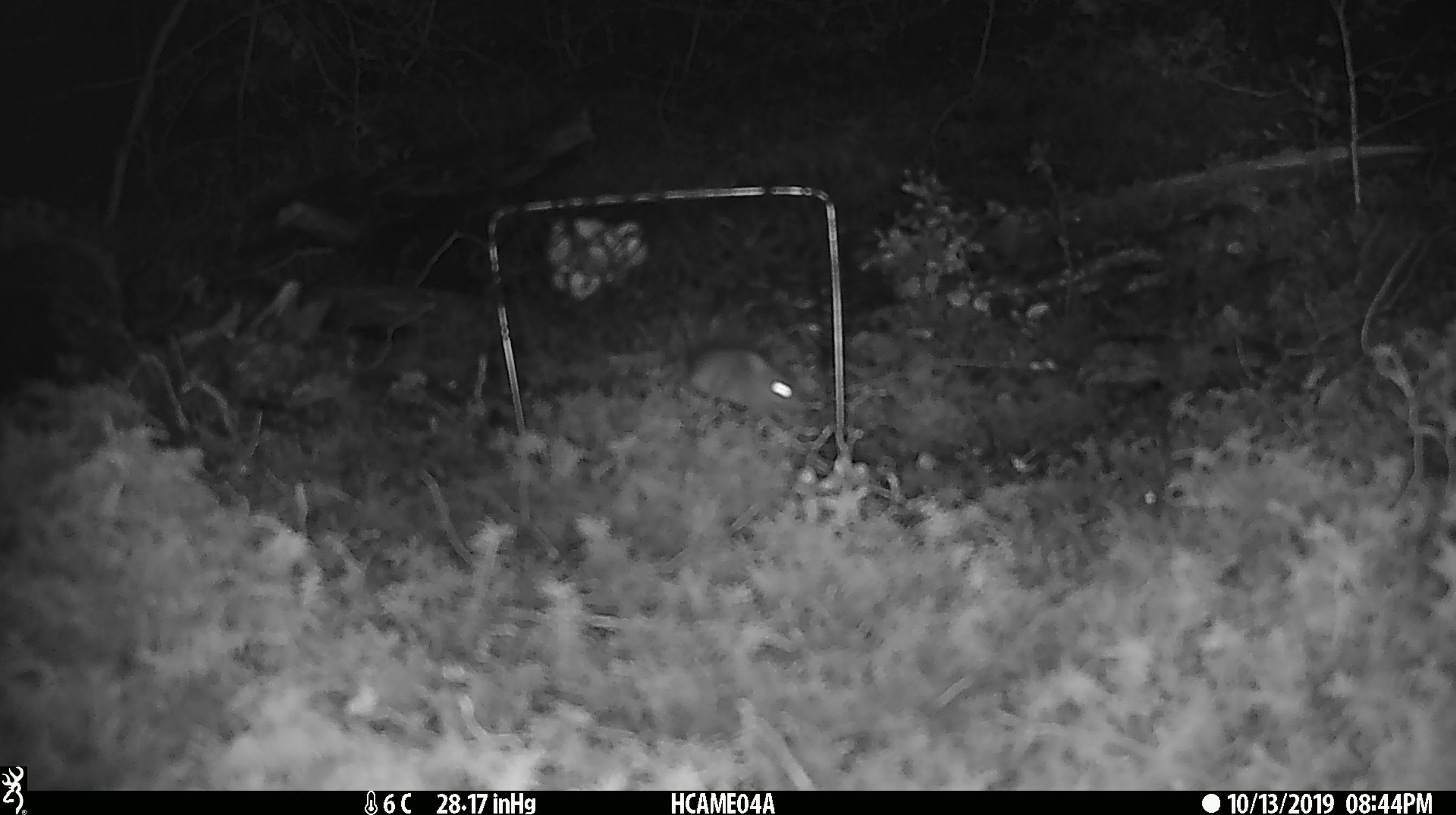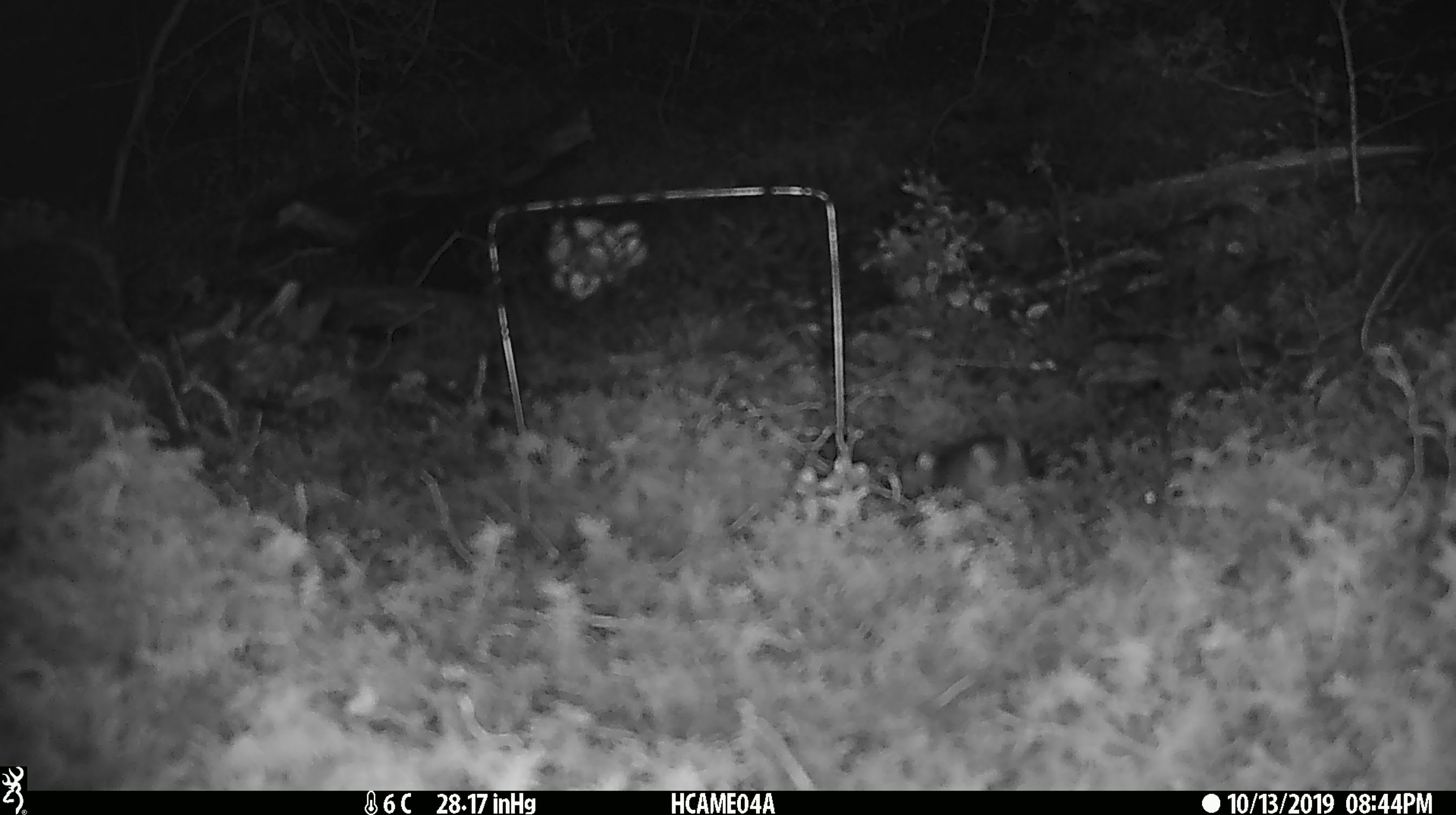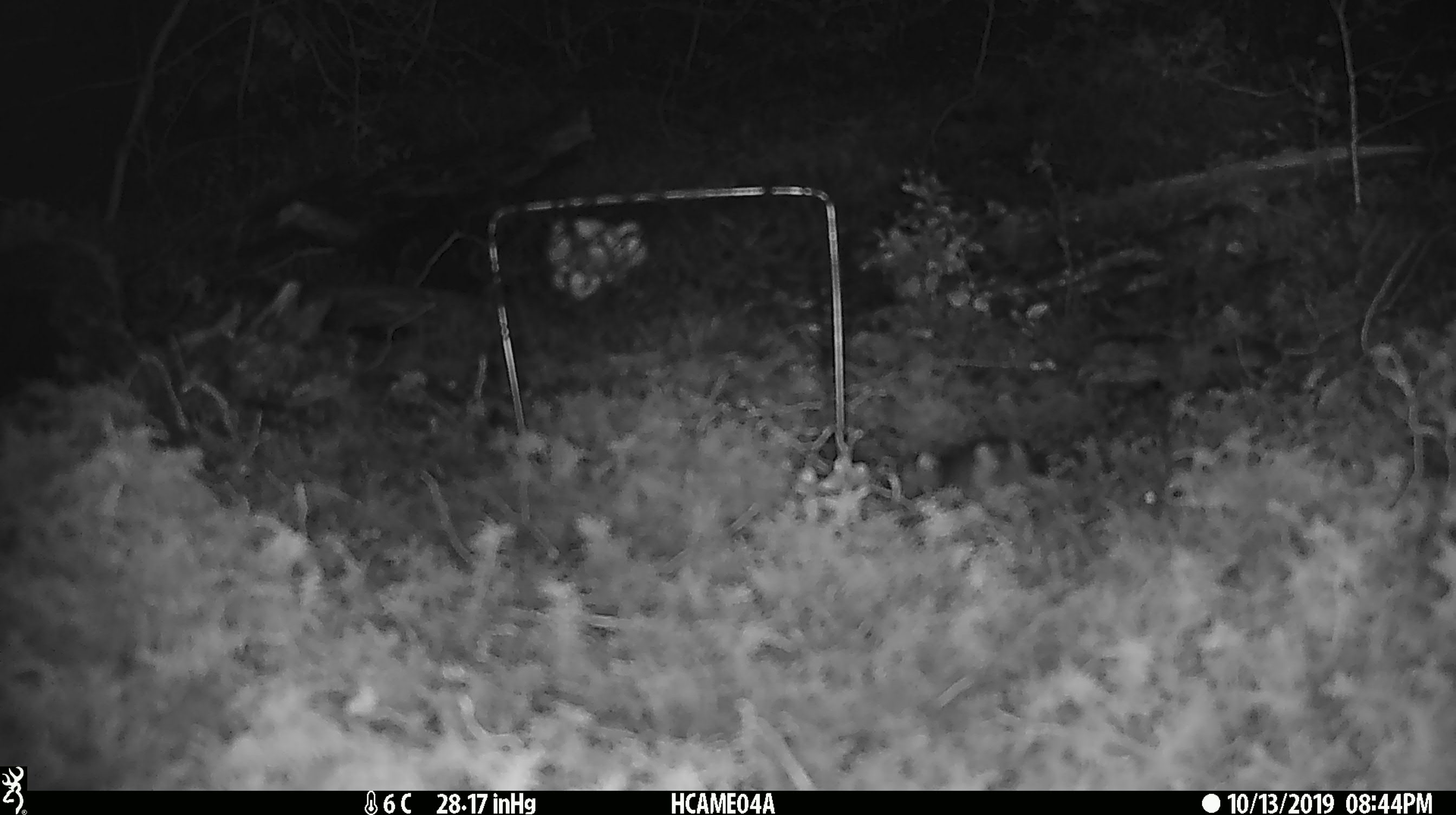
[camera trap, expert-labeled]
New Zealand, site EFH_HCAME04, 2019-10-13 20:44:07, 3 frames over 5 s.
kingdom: Animalia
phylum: Chordata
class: Mammalia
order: Rodentia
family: Muridae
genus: Mus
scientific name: Mus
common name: mouse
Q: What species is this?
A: Mouse (Mus).